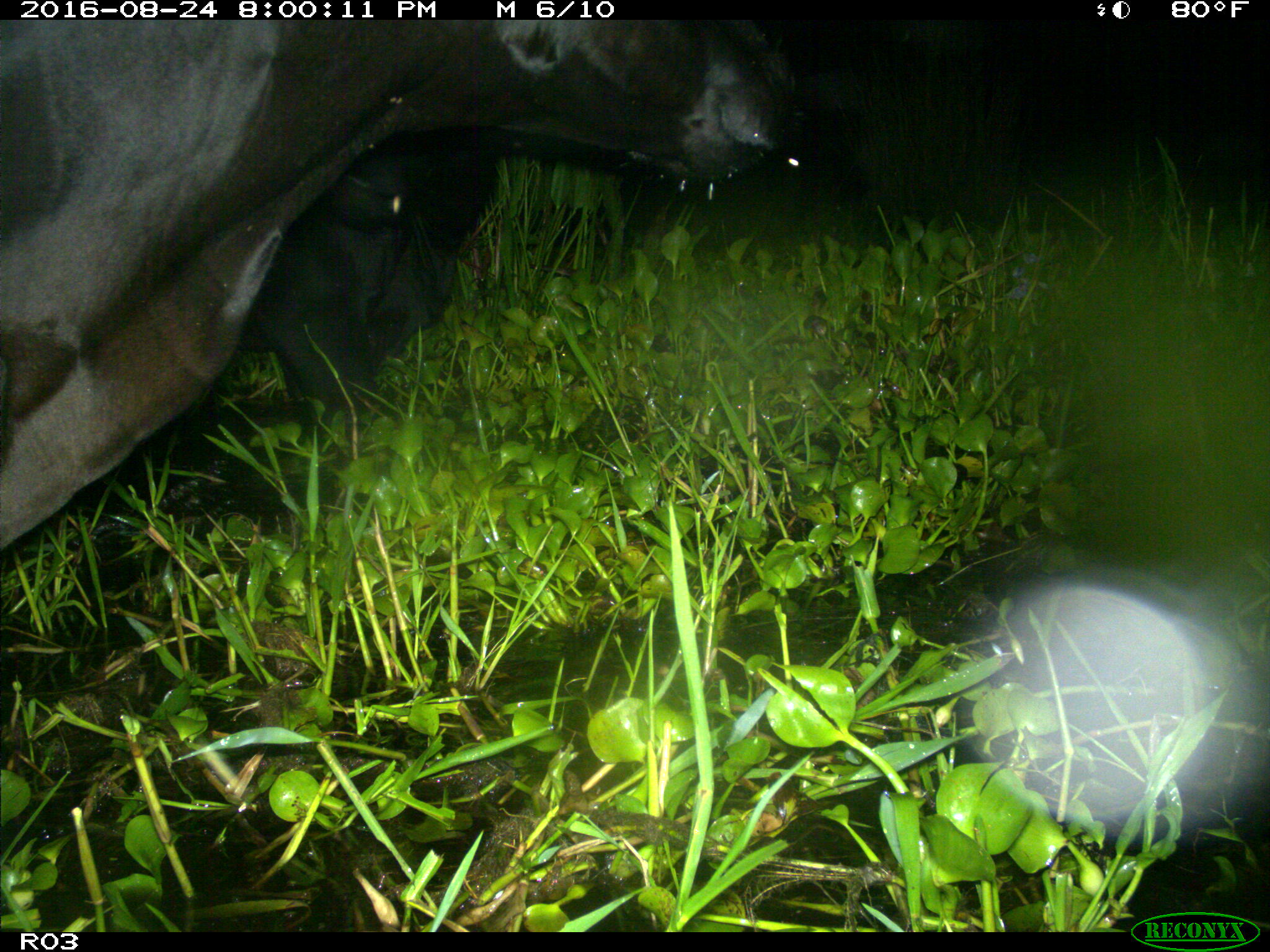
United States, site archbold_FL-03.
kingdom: Animalia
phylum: Chordata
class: Mammalia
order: Artiodactyla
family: Bovidae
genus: Bos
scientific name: Bos taurus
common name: domestic cow